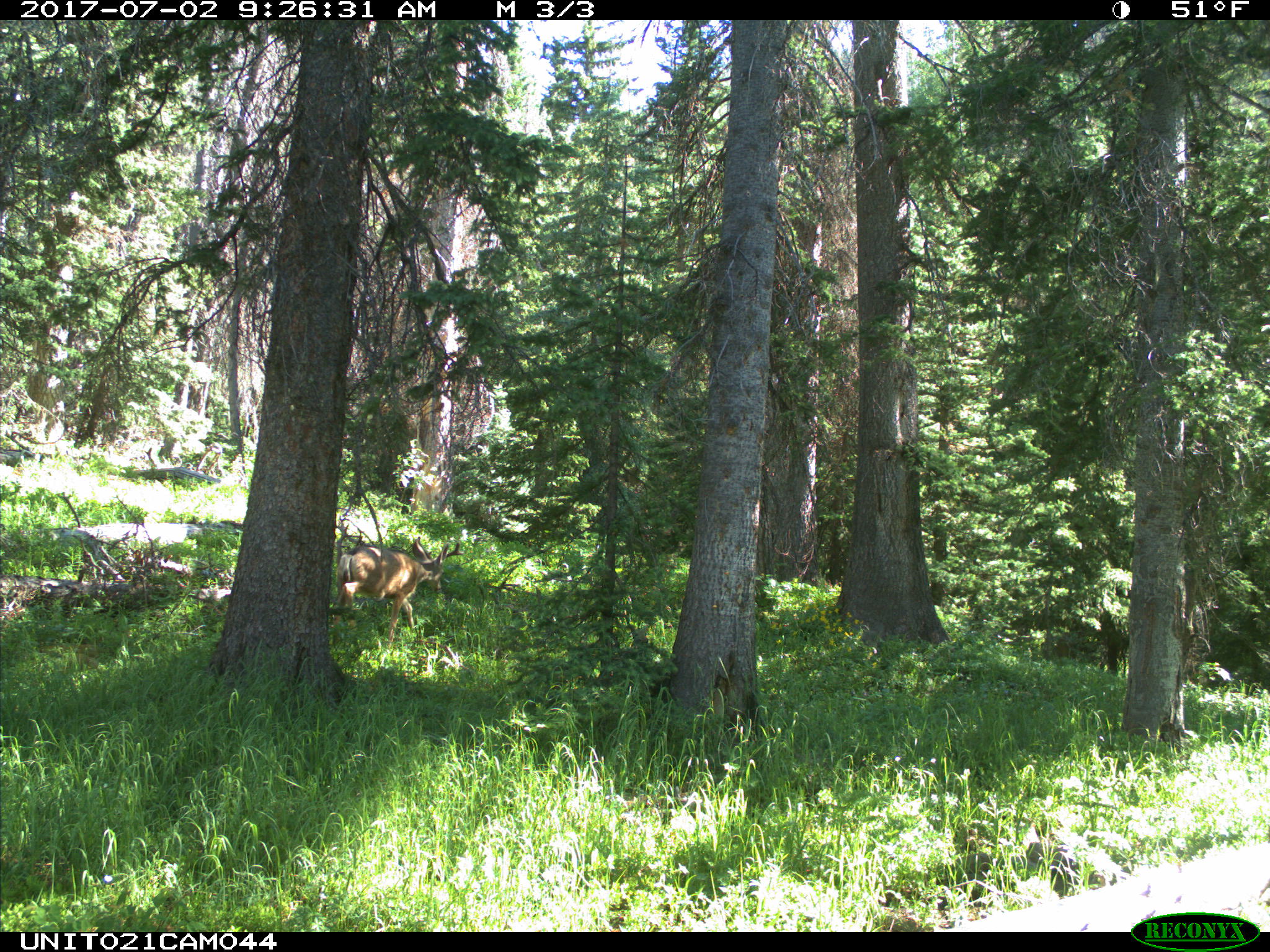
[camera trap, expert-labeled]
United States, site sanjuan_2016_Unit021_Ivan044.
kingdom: Animalia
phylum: Chordata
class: Mammalia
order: Artiodactyla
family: Cervidae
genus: Odocoileus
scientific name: Odocoileus hemionus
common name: mule deer